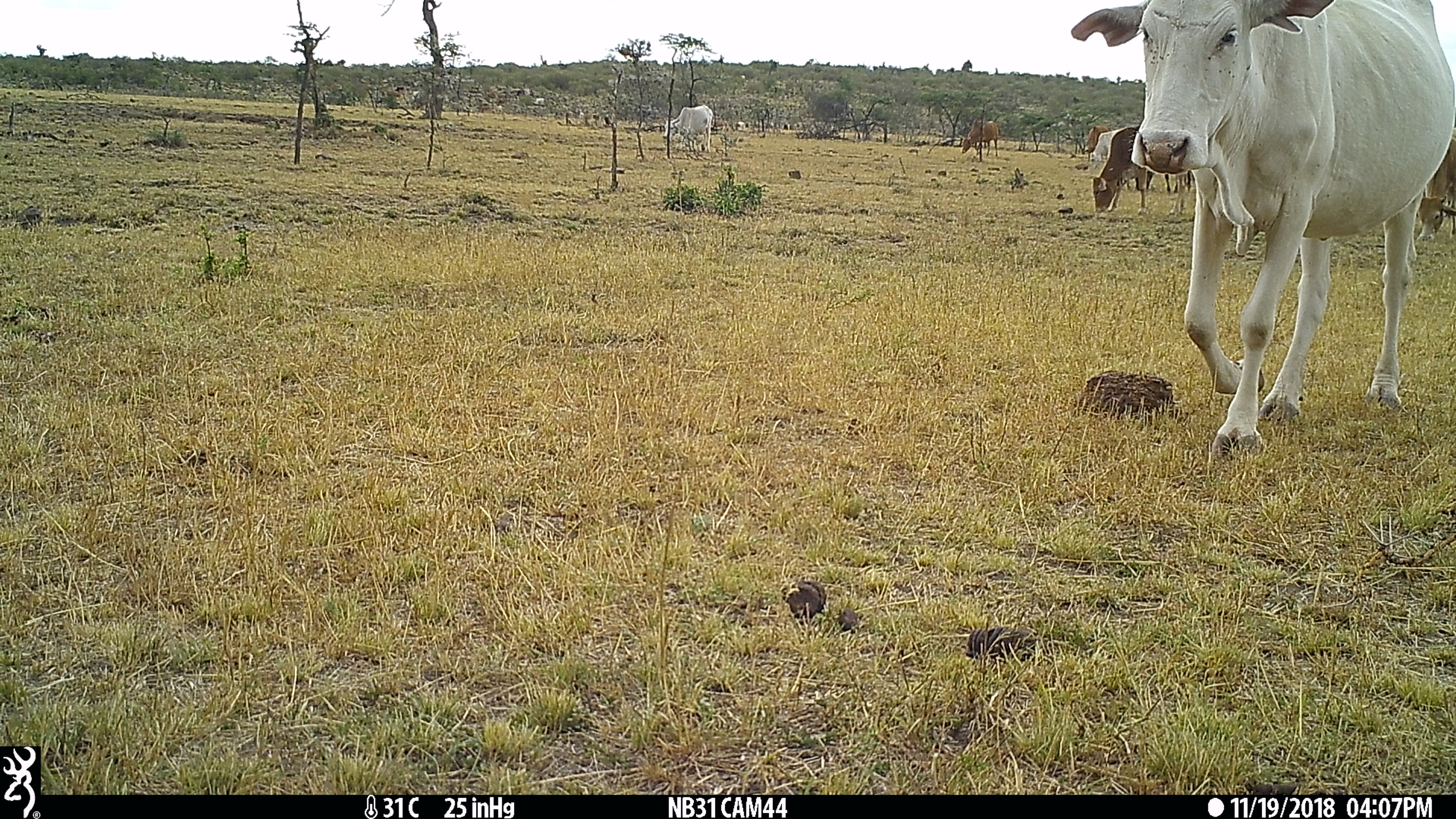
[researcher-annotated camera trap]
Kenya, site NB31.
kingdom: Animalia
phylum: Chordata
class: Mammalia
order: Artiodactyla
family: Bovidae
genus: Bos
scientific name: Bos taurus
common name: cattle